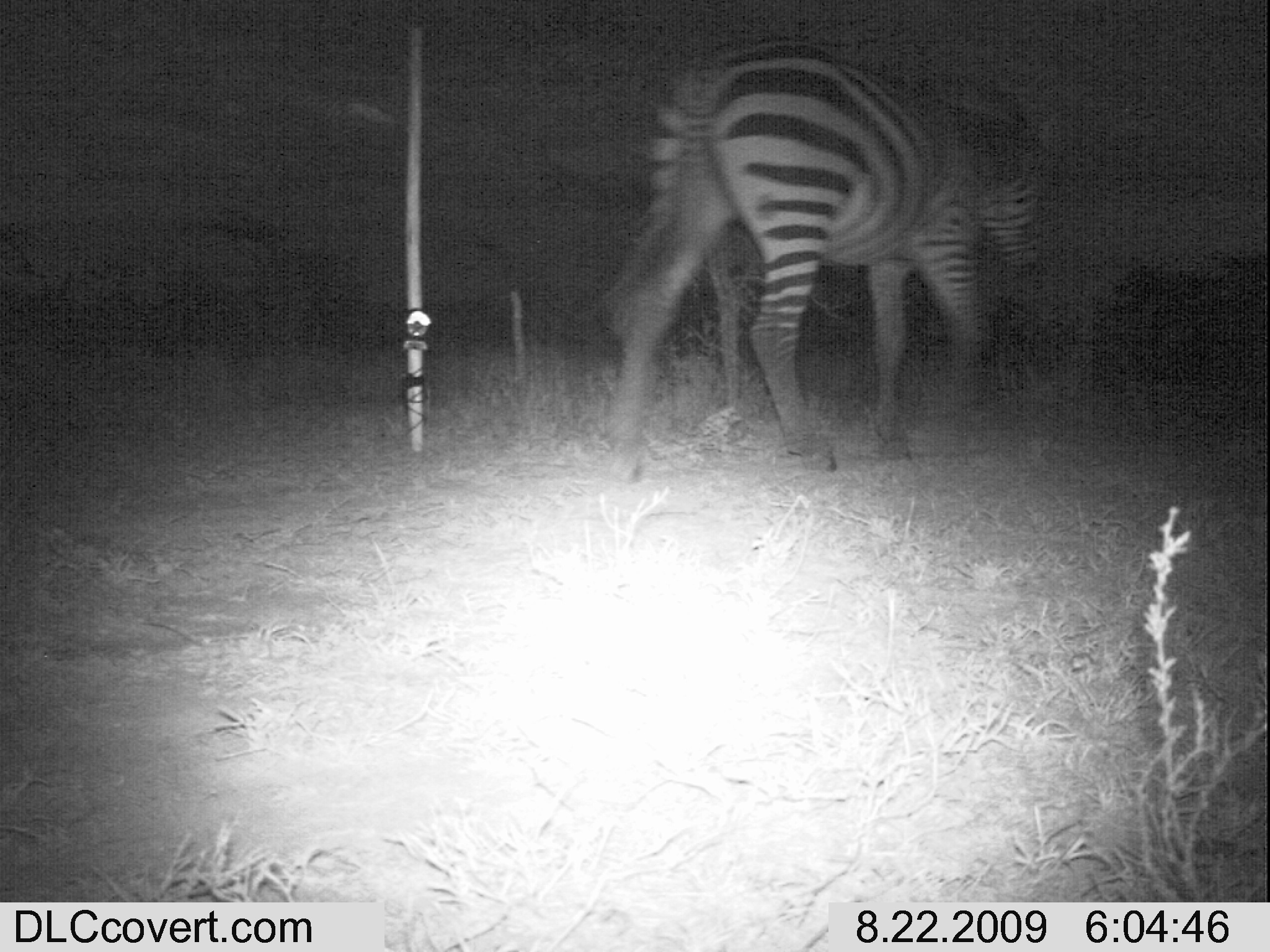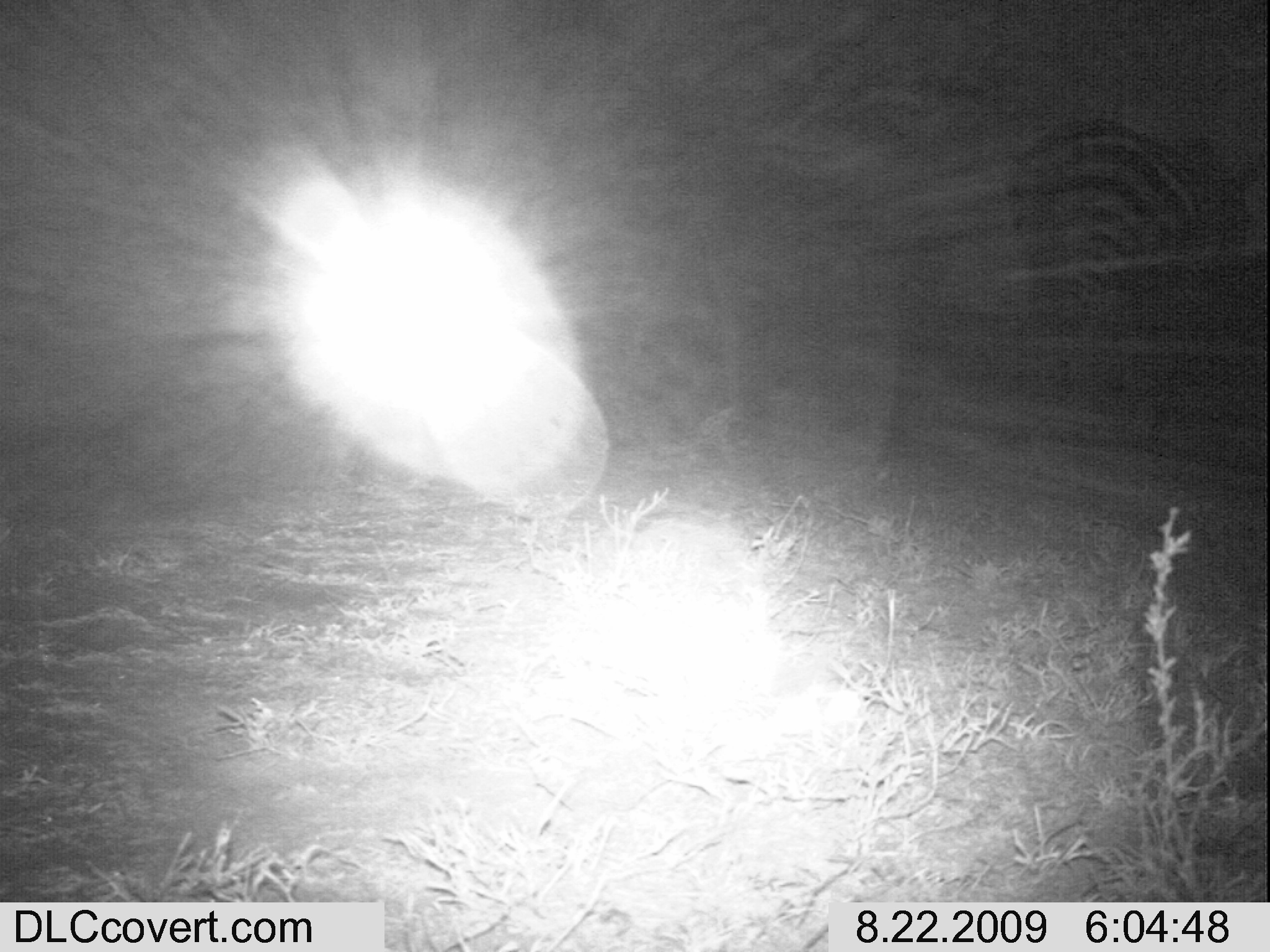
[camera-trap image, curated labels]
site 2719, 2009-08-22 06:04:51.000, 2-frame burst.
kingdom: Animalia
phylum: Chordata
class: Mammalia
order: Perissodactyla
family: Equidae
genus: Equus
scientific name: Equus quagga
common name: plains zebra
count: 1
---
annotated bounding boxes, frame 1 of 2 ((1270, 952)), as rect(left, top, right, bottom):
equus quagga: rect(597, 37, 1051, 489)